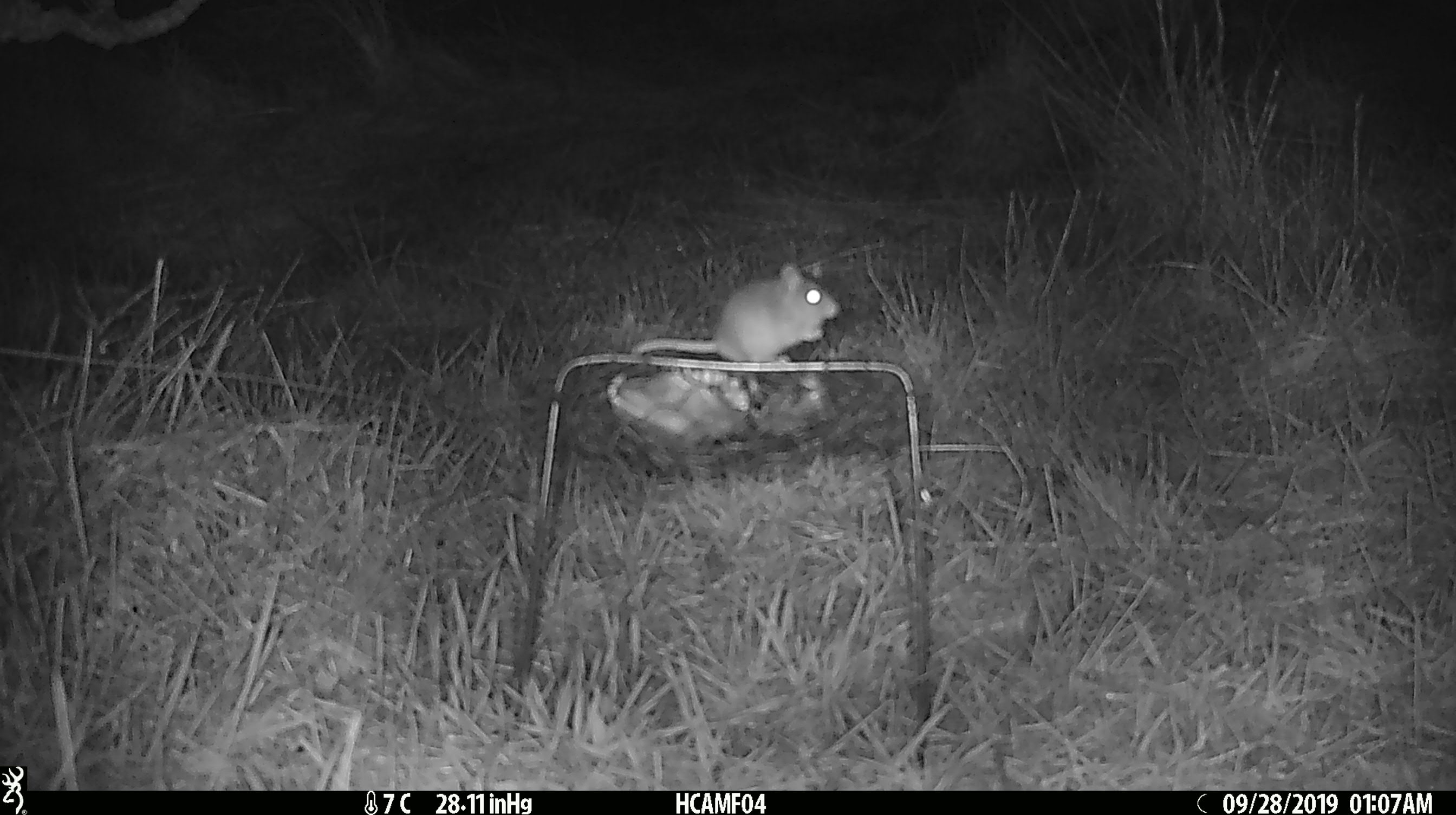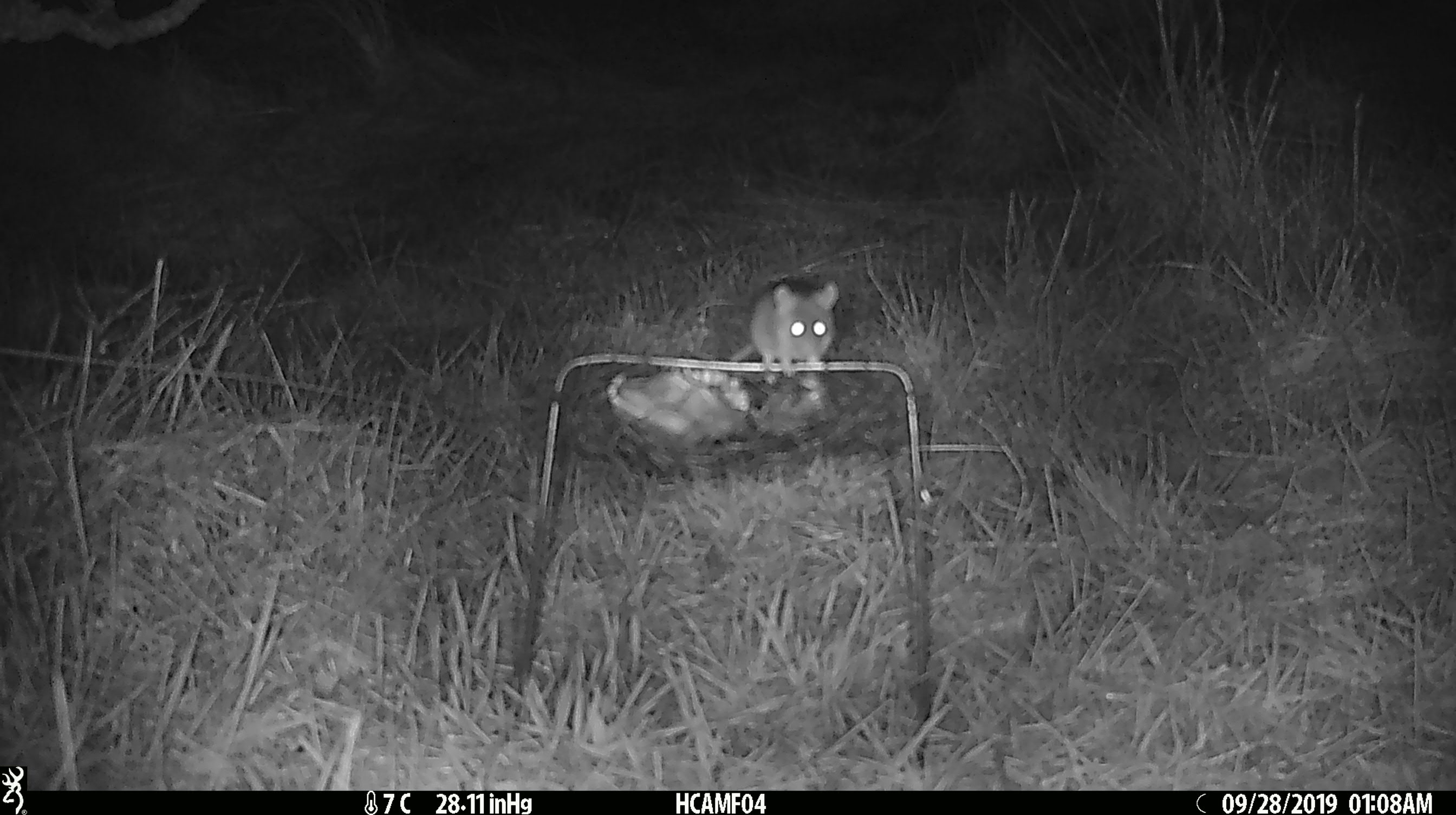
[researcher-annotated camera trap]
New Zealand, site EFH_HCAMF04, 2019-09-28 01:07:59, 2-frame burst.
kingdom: Animalia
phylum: Chordata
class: Mammalia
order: Rodentia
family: Muridae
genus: Mus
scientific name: Mus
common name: mouse